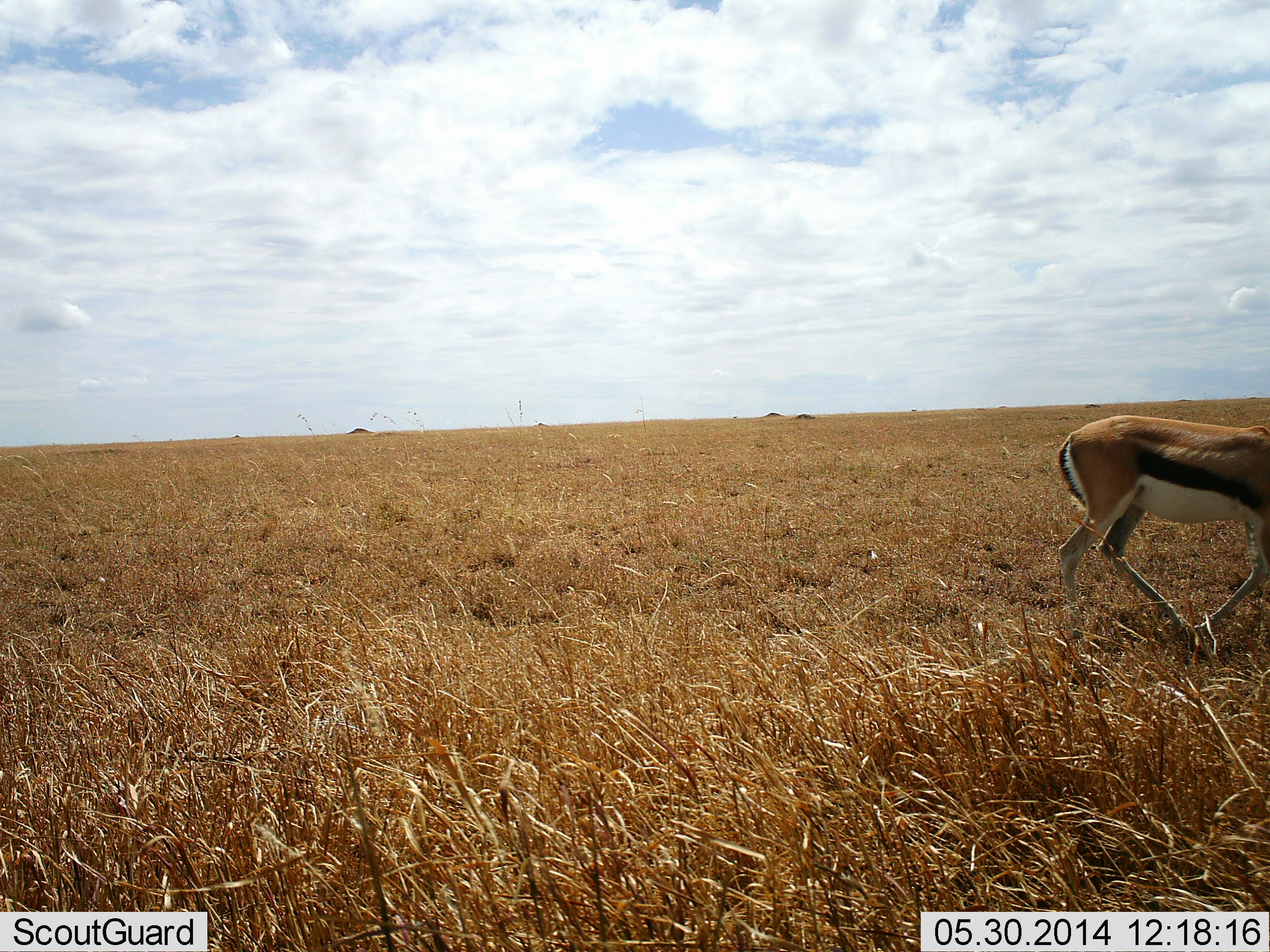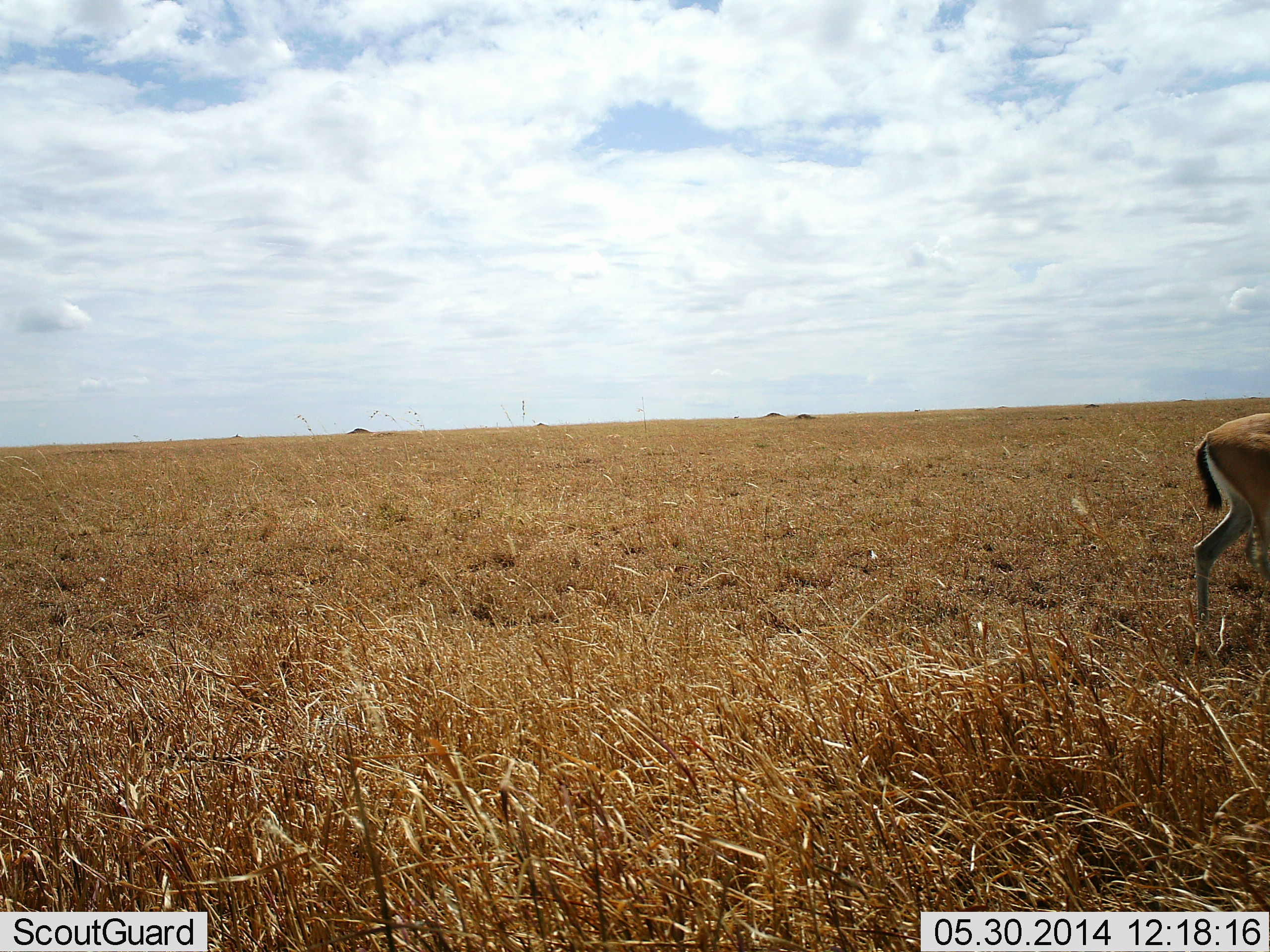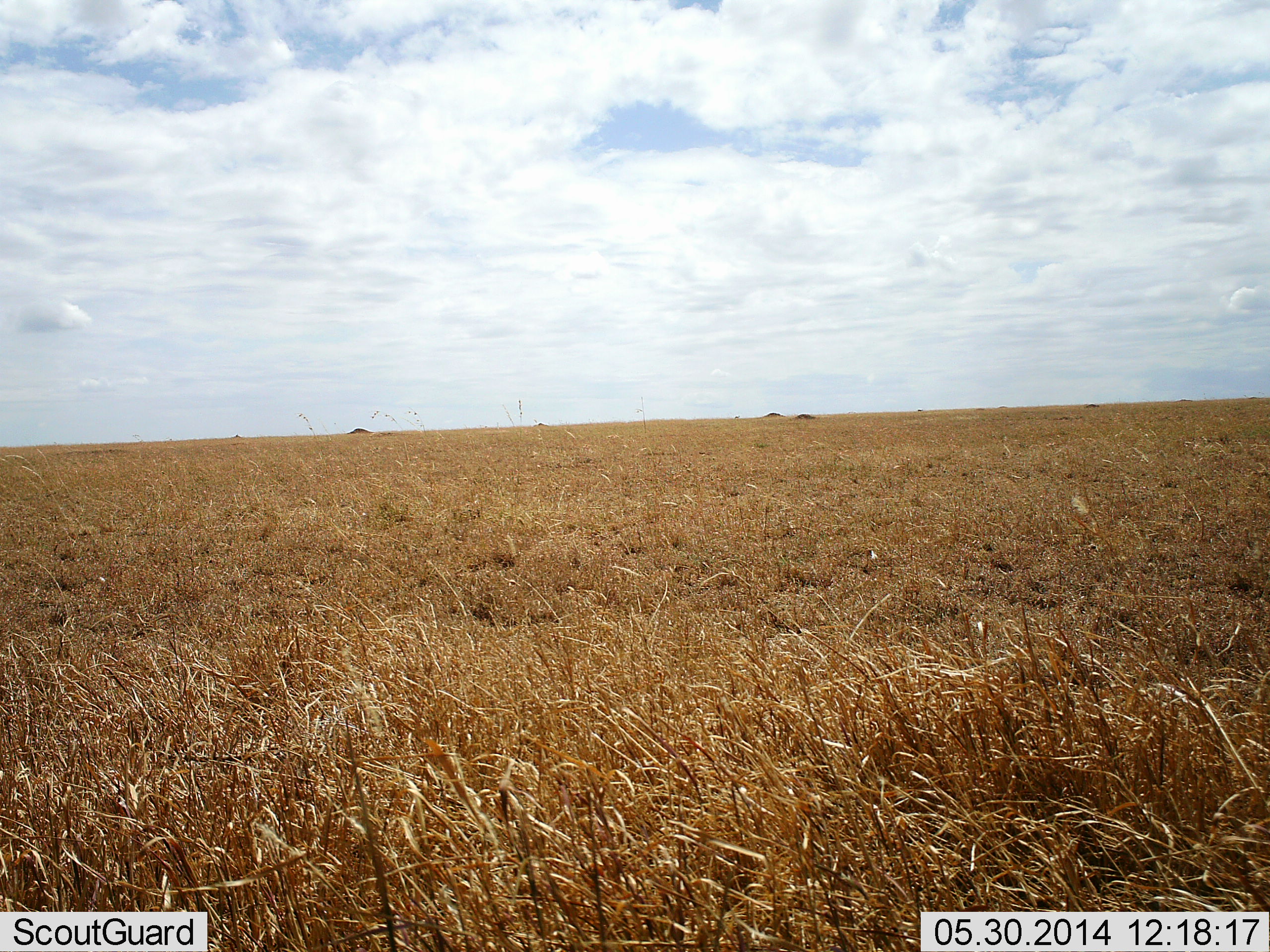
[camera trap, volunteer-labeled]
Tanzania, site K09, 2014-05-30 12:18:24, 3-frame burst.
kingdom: Animalia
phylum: Chordata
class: Mammalia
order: Artiodactyla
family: Bovidae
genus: Eudorcas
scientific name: Eudorcas thomsonii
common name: thomson's gazelle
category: gazellethomsons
Gazellethomsons (thomson's gazelle) (Eudorcas thomsonii), count 1. Behavior (volunteer vote fractions): standing 0%, resting 0%, moving 100%, interacting 0%. Young present (vote fraction): 0%. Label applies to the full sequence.